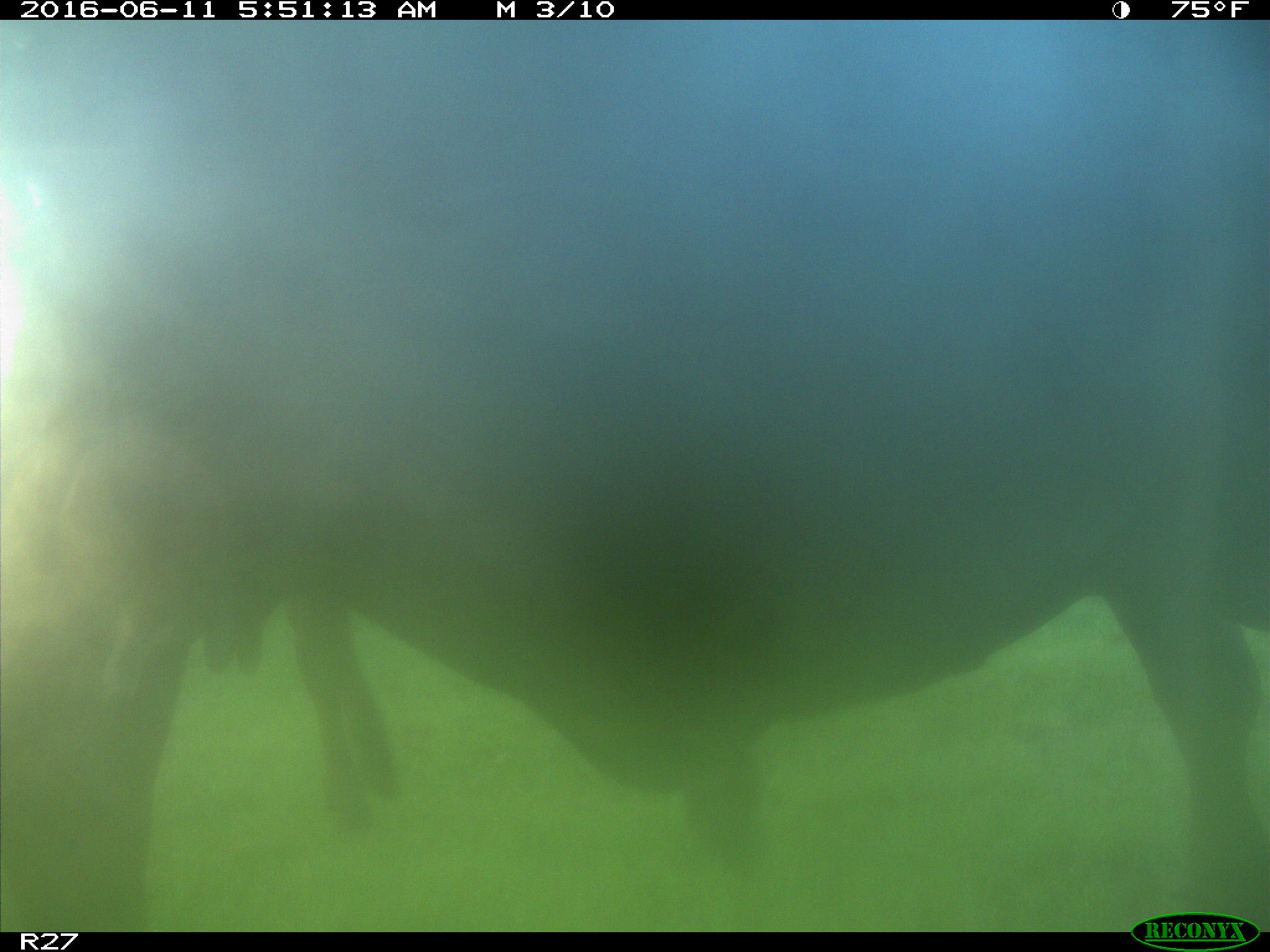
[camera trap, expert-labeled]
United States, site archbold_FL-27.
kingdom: Animalia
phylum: Chordata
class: Mammalia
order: Artiodactyla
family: Bovidae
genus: Bos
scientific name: Bos taurus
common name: domestic cow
Bos taurus (domestic cow).